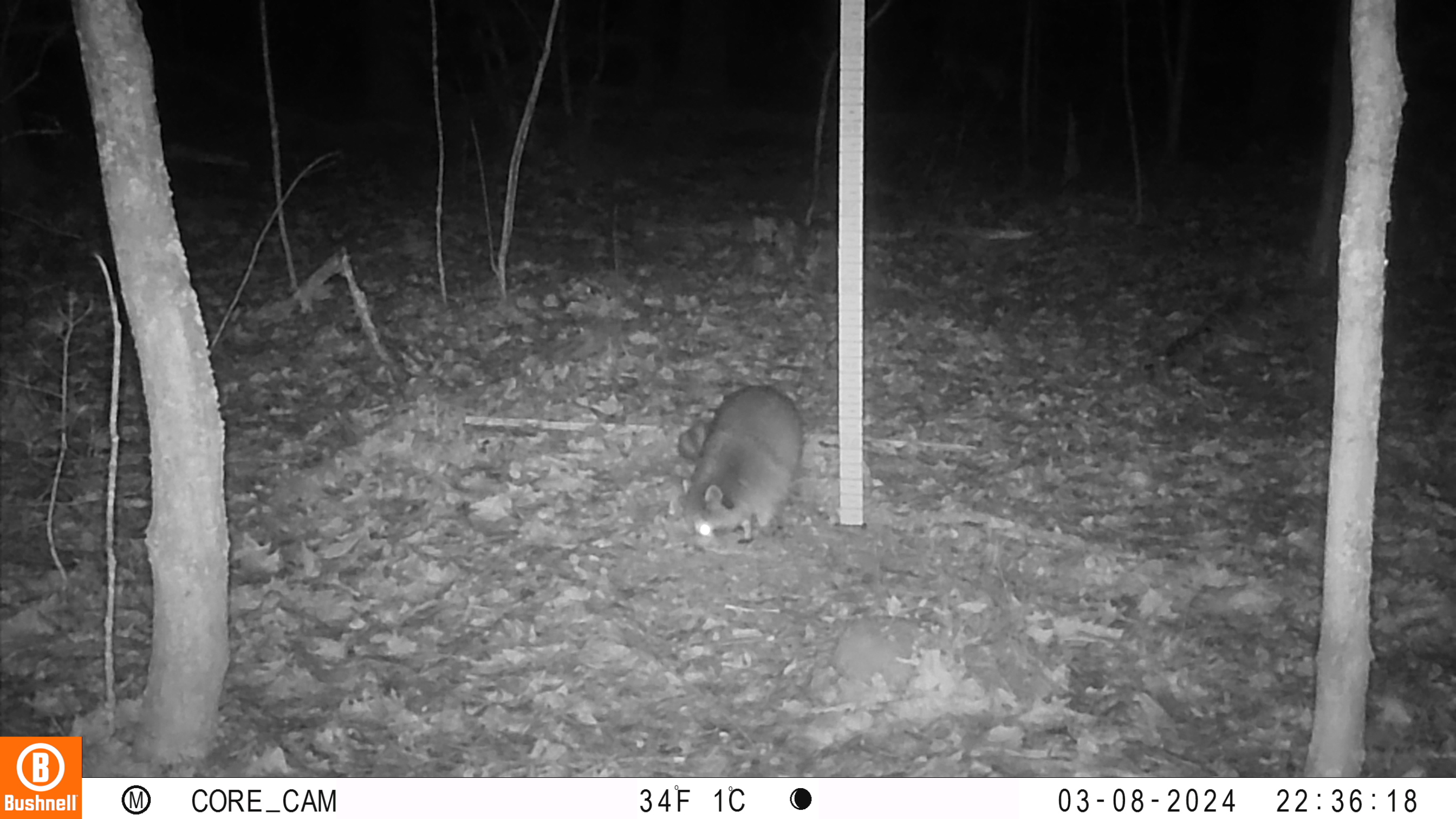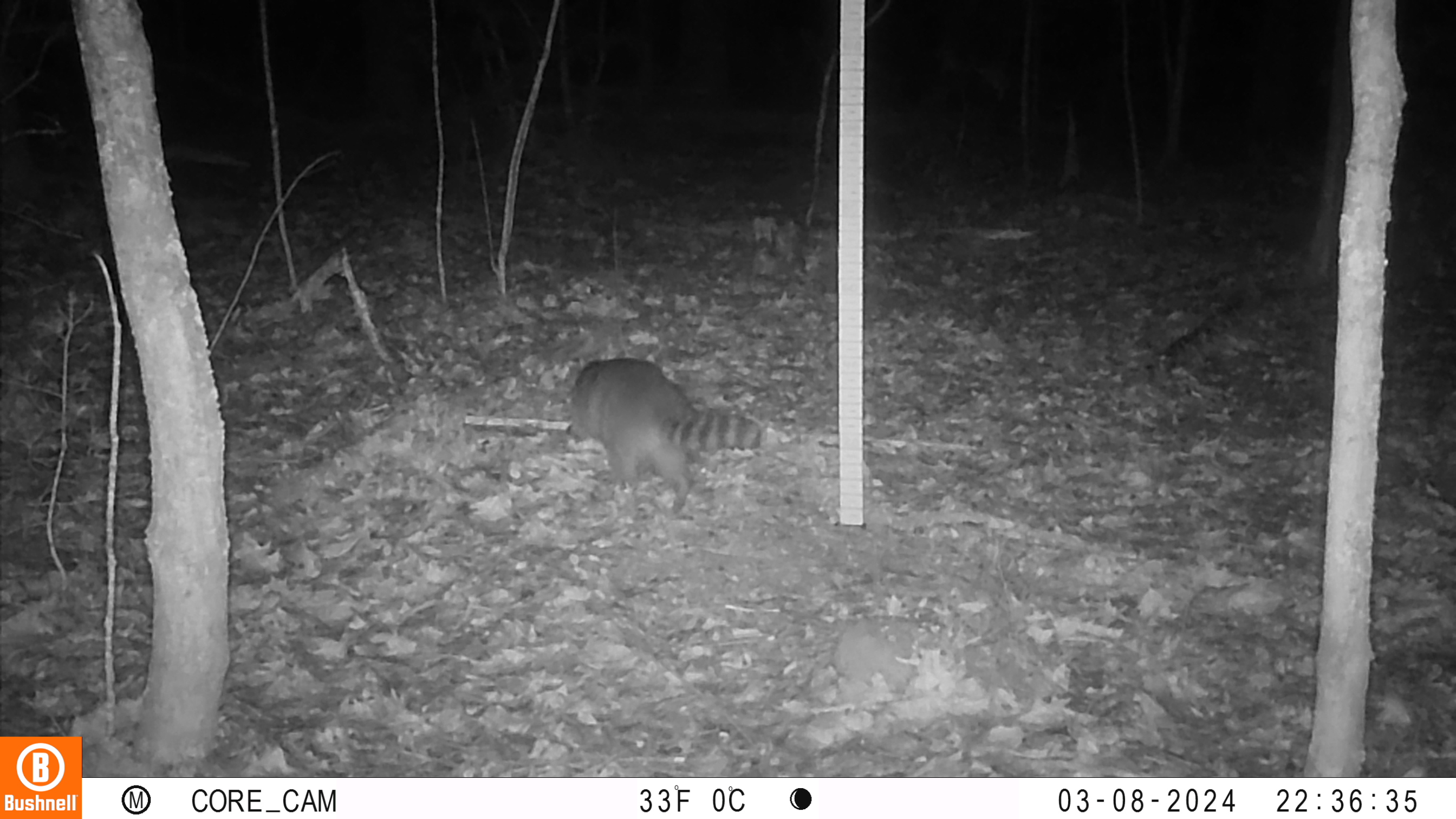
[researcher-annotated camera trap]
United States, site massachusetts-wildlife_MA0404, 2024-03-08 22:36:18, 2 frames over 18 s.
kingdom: Animalia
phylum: Chordata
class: Mammalia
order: Carnivora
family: Procyonidae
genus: Procyon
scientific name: Procyon lotor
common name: raccoon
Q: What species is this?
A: Raccoon (Procyon lotor).